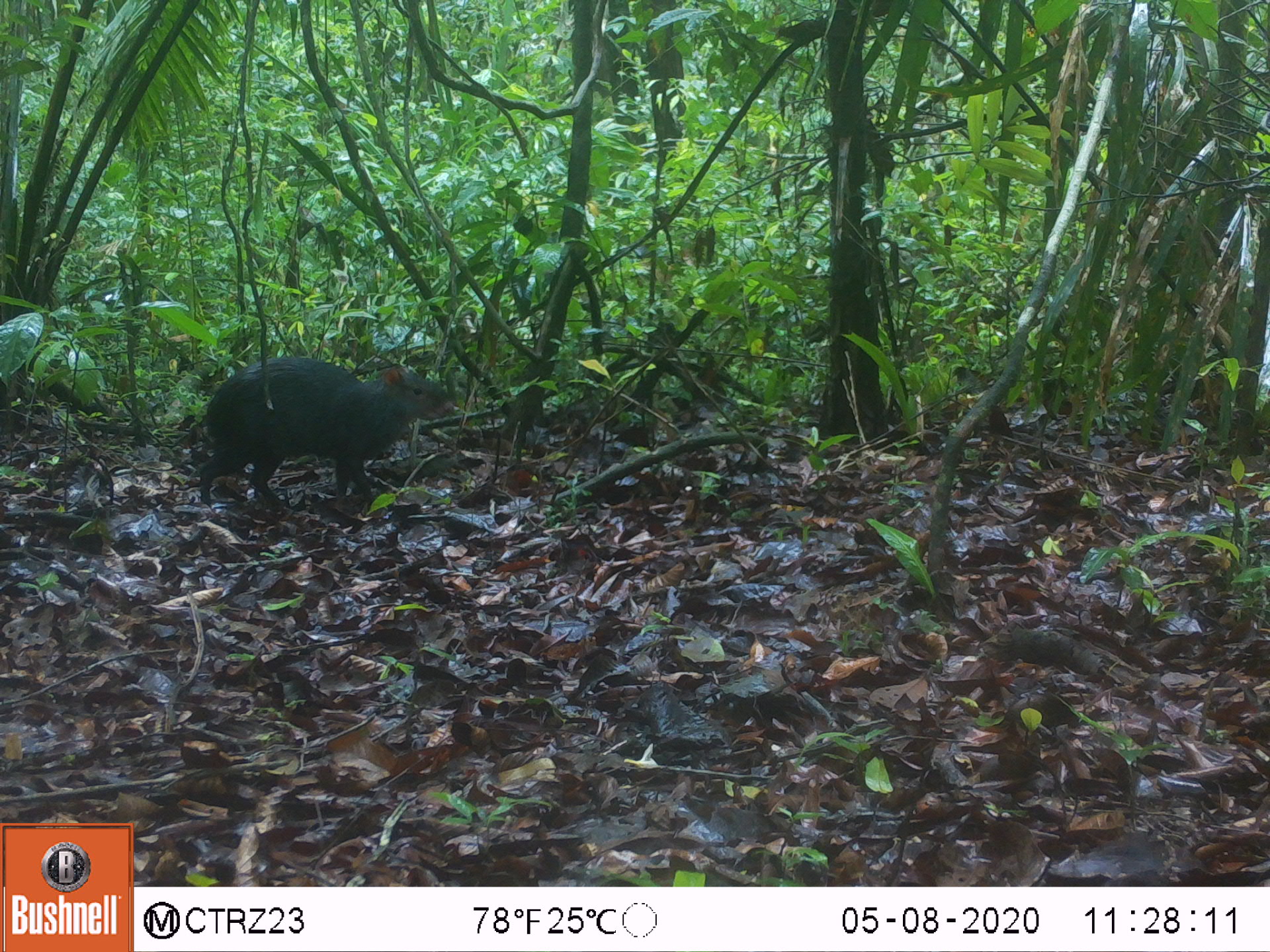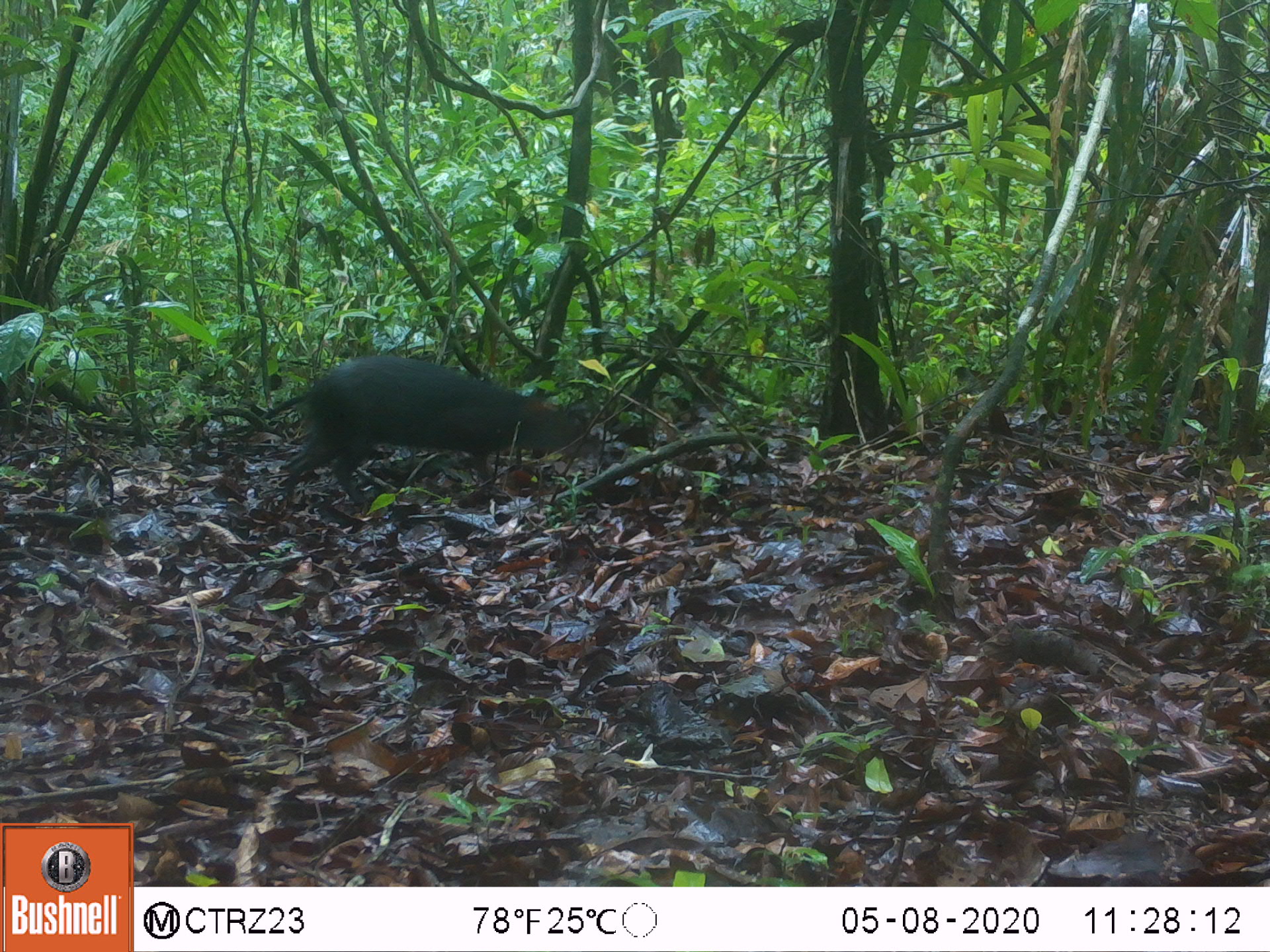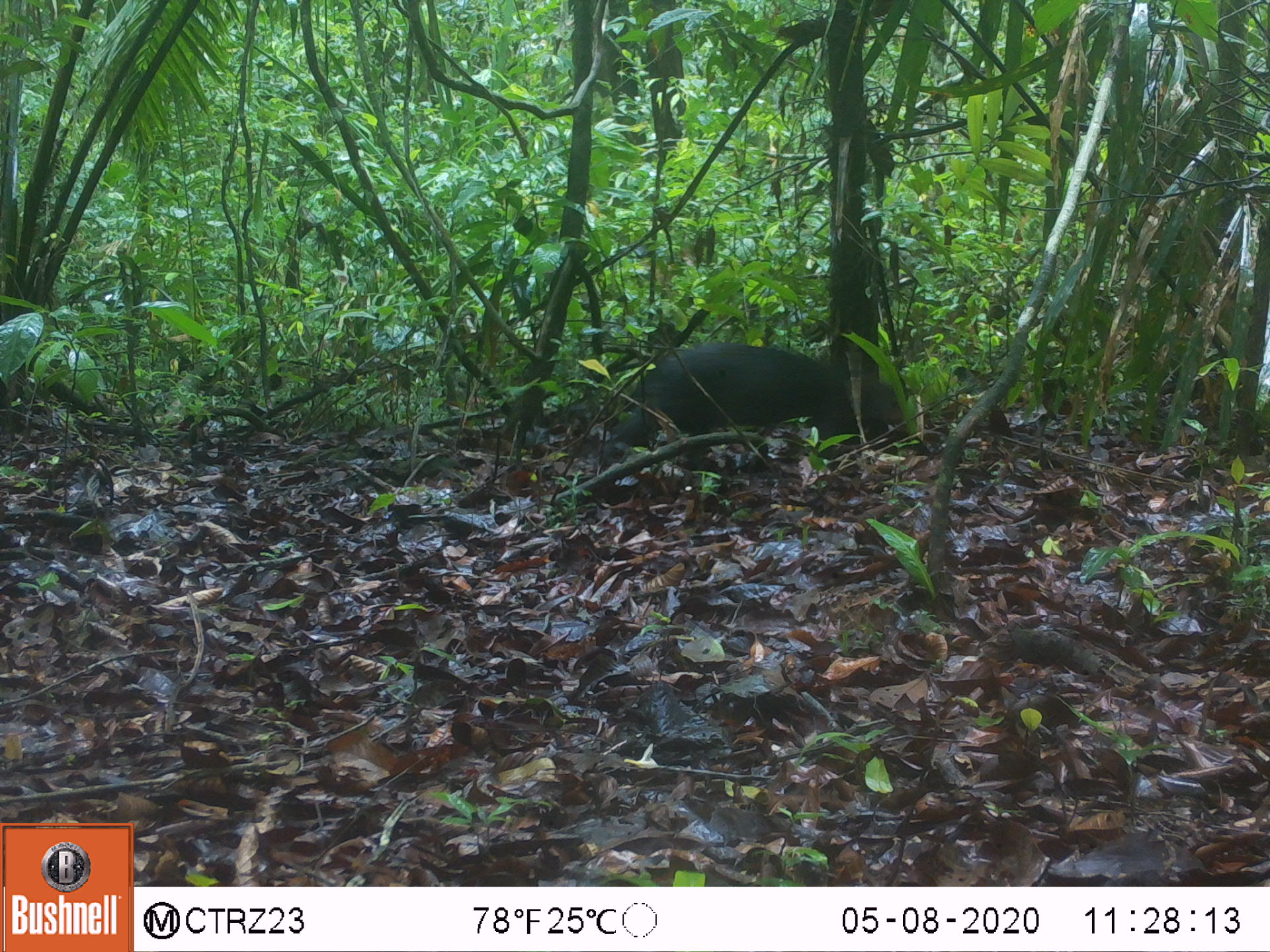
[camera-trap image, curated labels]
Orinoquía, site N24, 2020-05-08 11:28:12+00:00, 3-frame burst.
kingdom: Animalia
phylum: Chordata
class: Mammalia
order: Rodentia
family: Dasyproctidae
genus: Dasyprocta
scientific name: Dasyprocta fuliginosa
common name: black agouti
Black agouti (Dasyprocta fuliginosa).